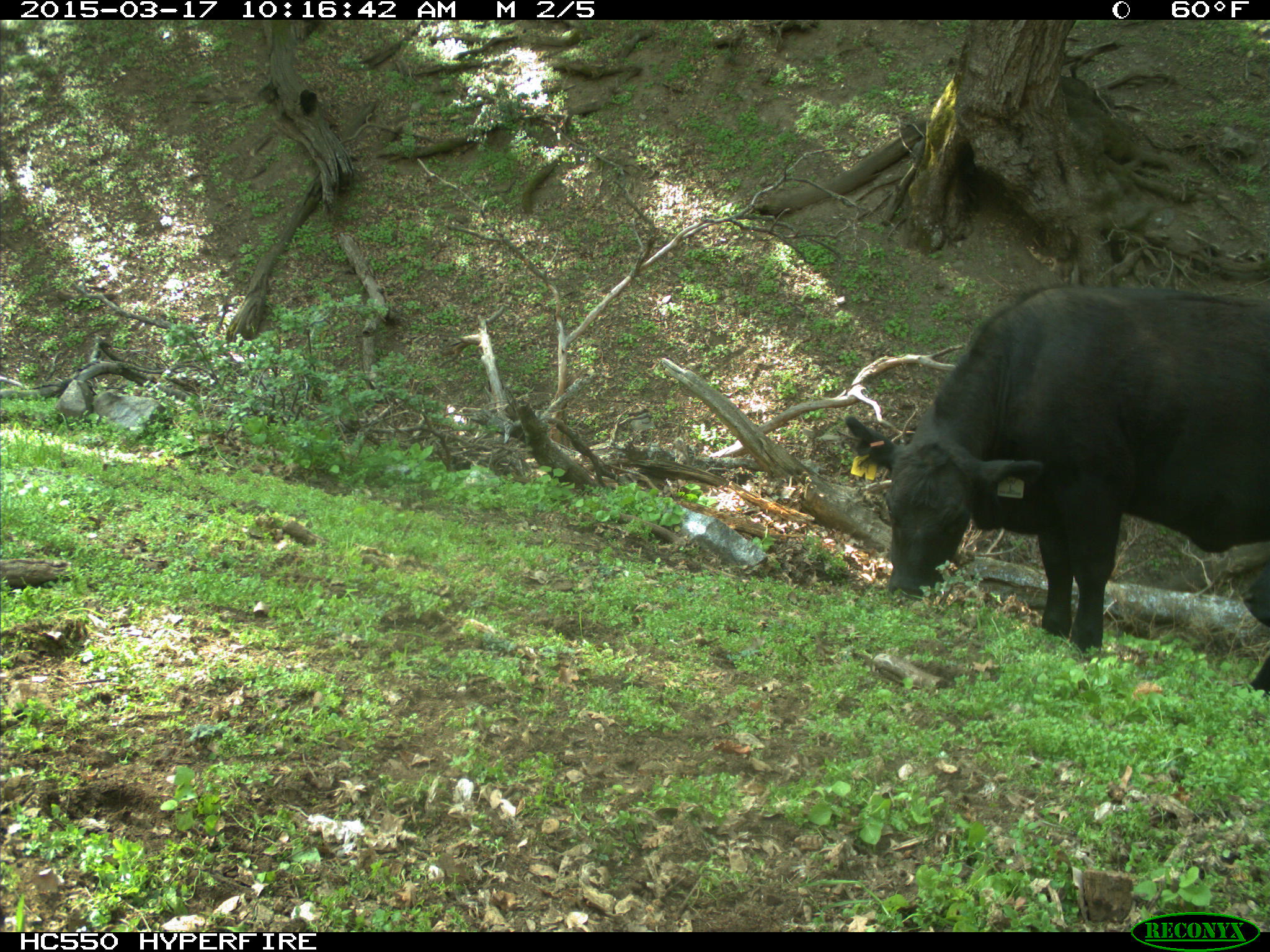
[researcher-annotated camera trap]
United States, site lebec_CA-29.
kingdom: Animalia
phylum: Chordata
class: Mammalia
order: Artiodactyla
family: Bovidae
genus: Bos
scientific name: Bos taurus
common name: domestic cow